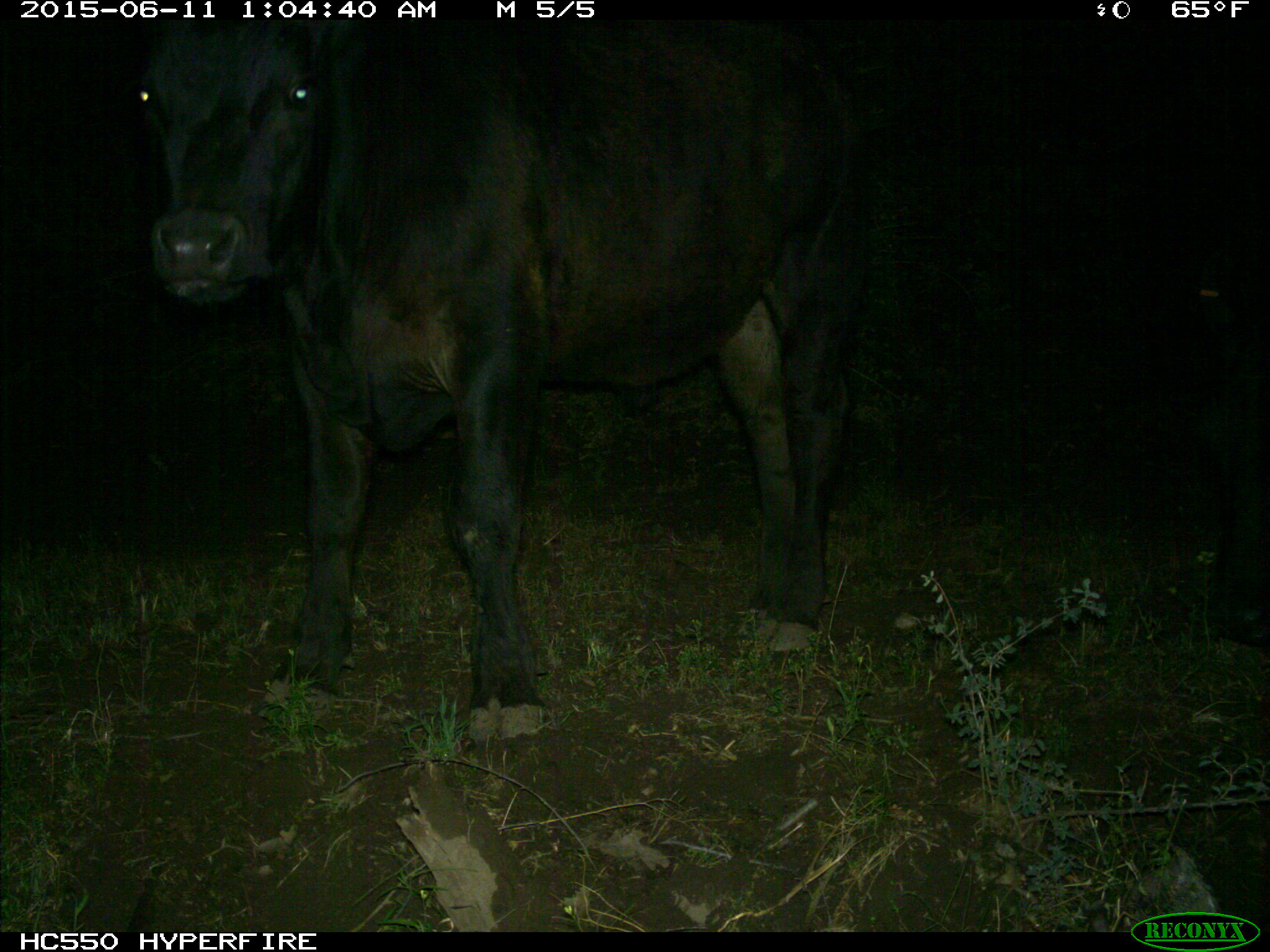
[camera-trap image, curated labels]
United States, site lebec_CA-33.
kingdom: Animalia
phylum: Chordata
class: Mammalia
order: Artiodactyla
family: Bovidae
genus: Bos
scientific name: Bos taurus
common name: domestic cow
Bos taurus (domestic cow).